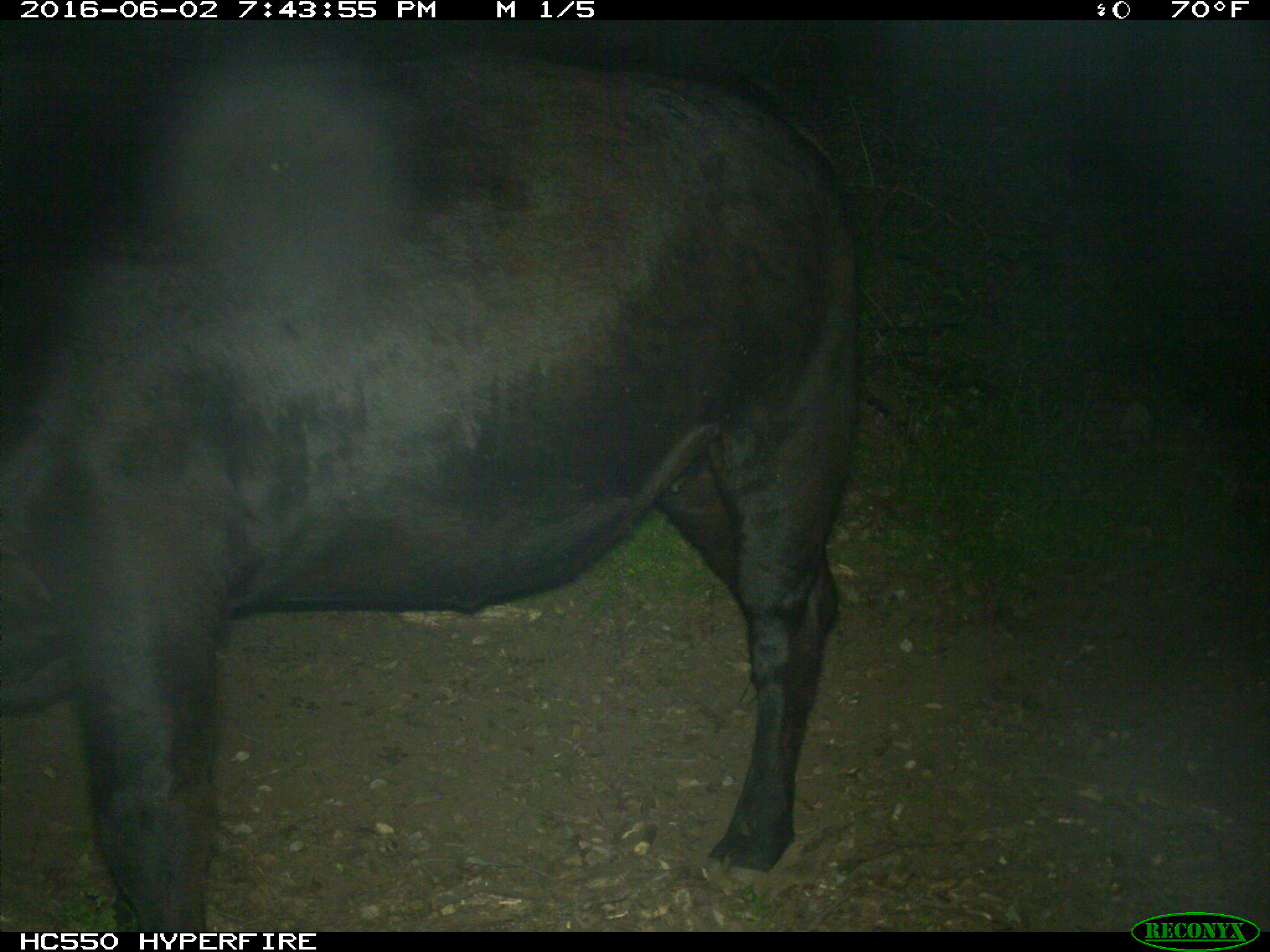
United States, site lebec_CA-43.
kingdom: Animalia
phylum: Chordata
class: Mammalia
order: Artiodactyla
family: Bovidae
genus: Bos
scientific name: Bos taurus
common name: domestic cow